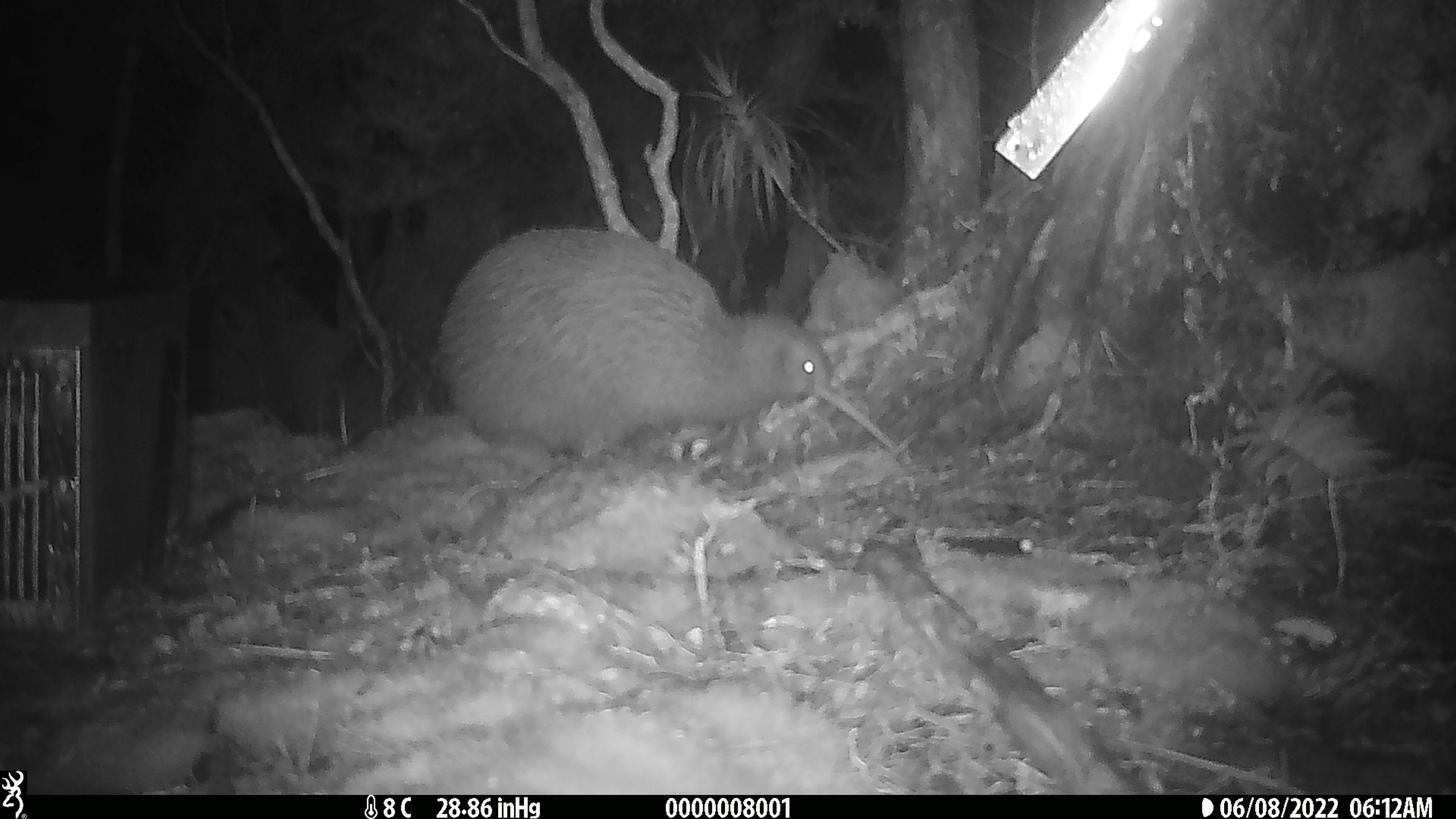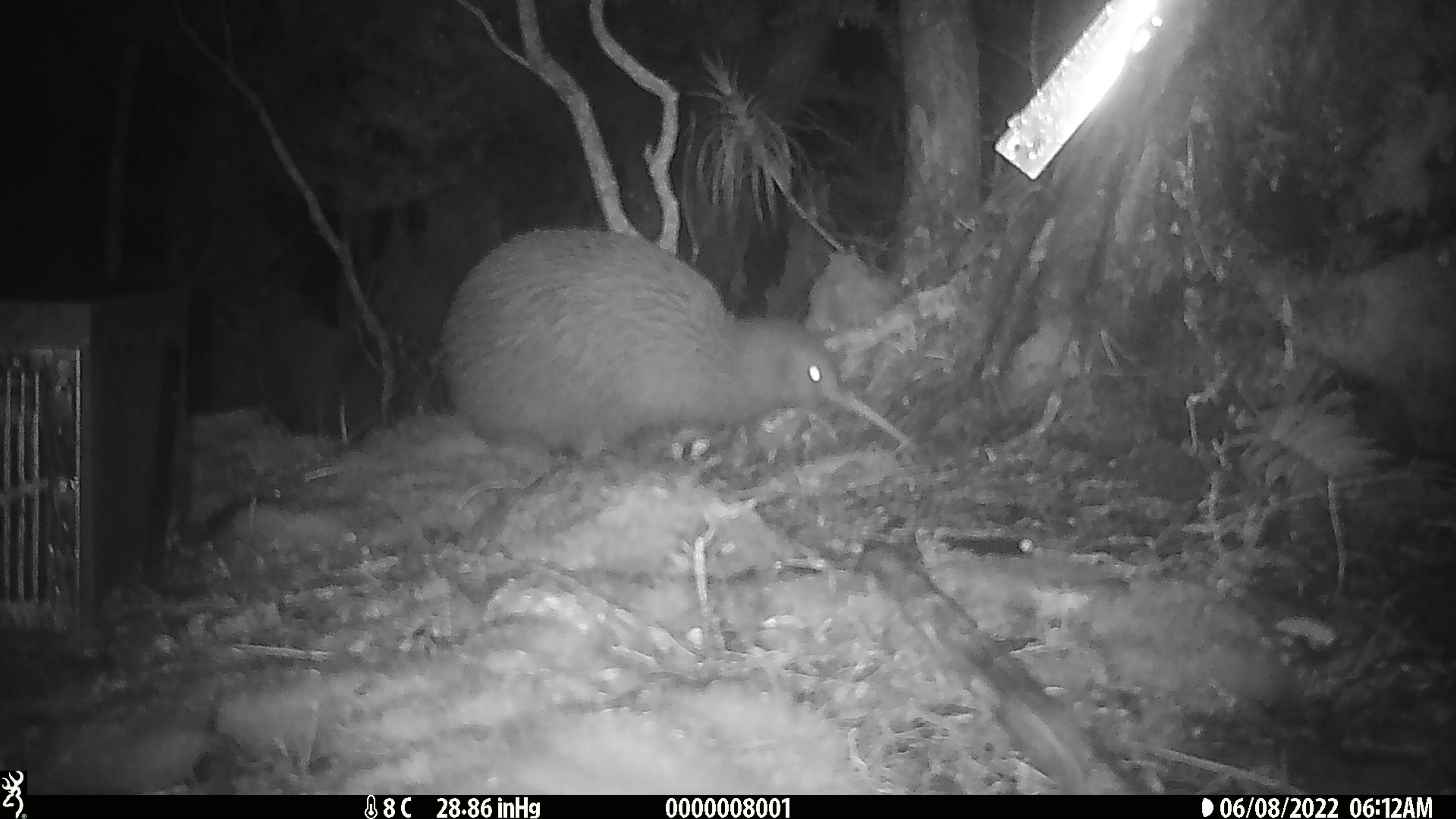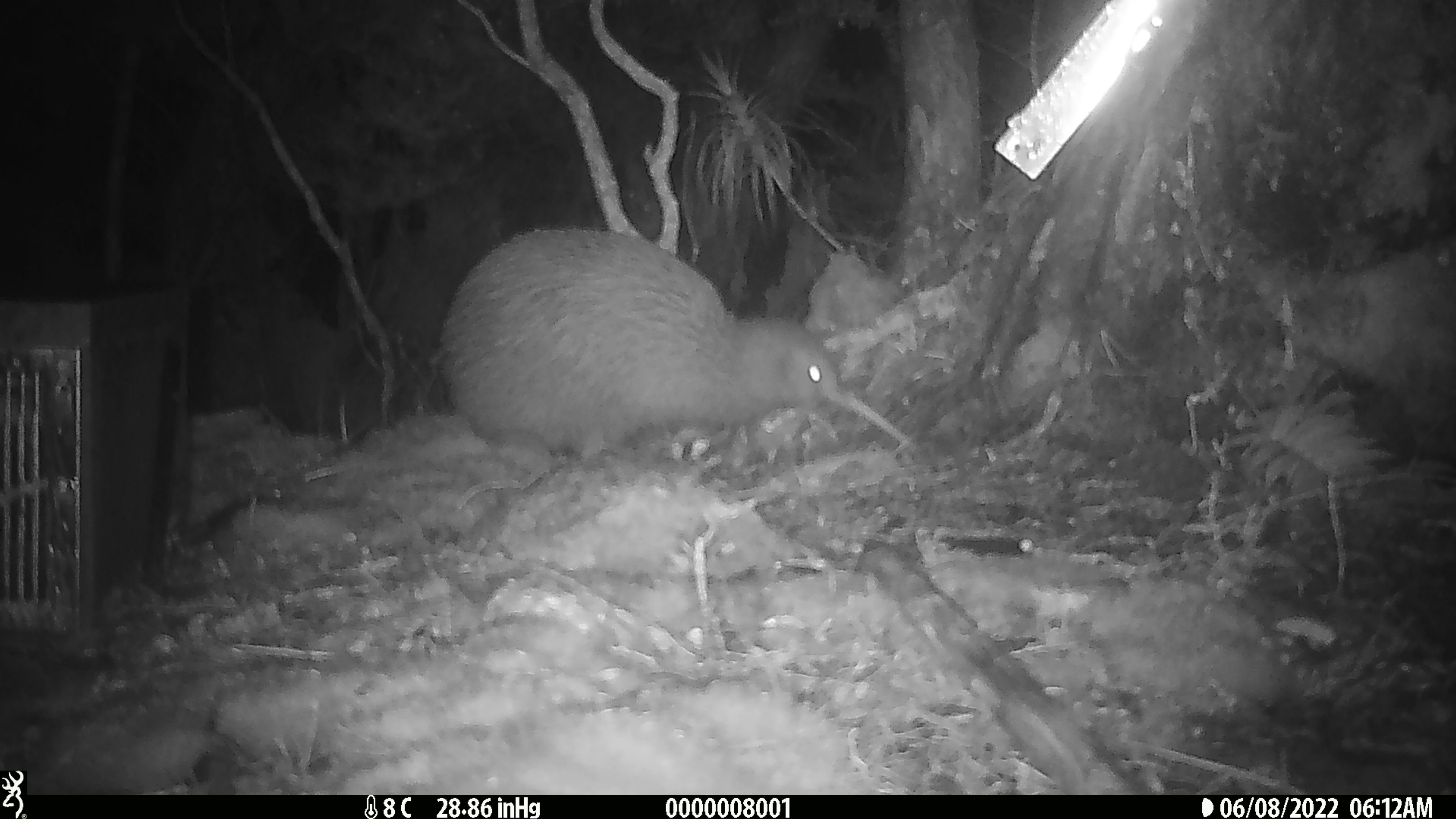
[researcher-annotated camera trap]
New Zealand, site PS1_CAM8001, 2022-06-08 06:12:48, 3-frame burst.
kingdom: Animalia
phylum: Chordata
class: Aves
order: Apterygiformes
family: Apterygidae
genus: Apteryx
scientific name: Apteryx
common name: kiwi